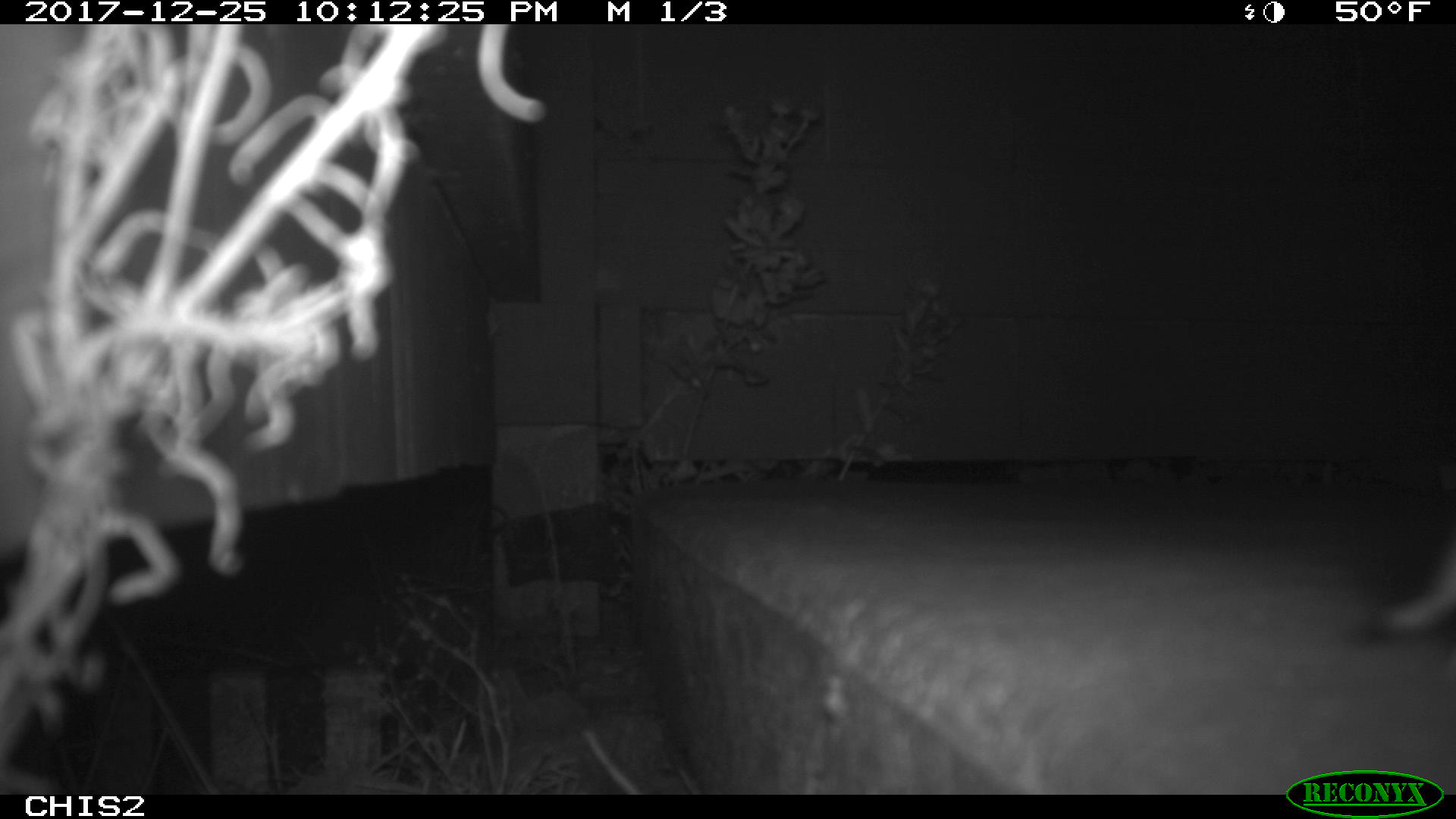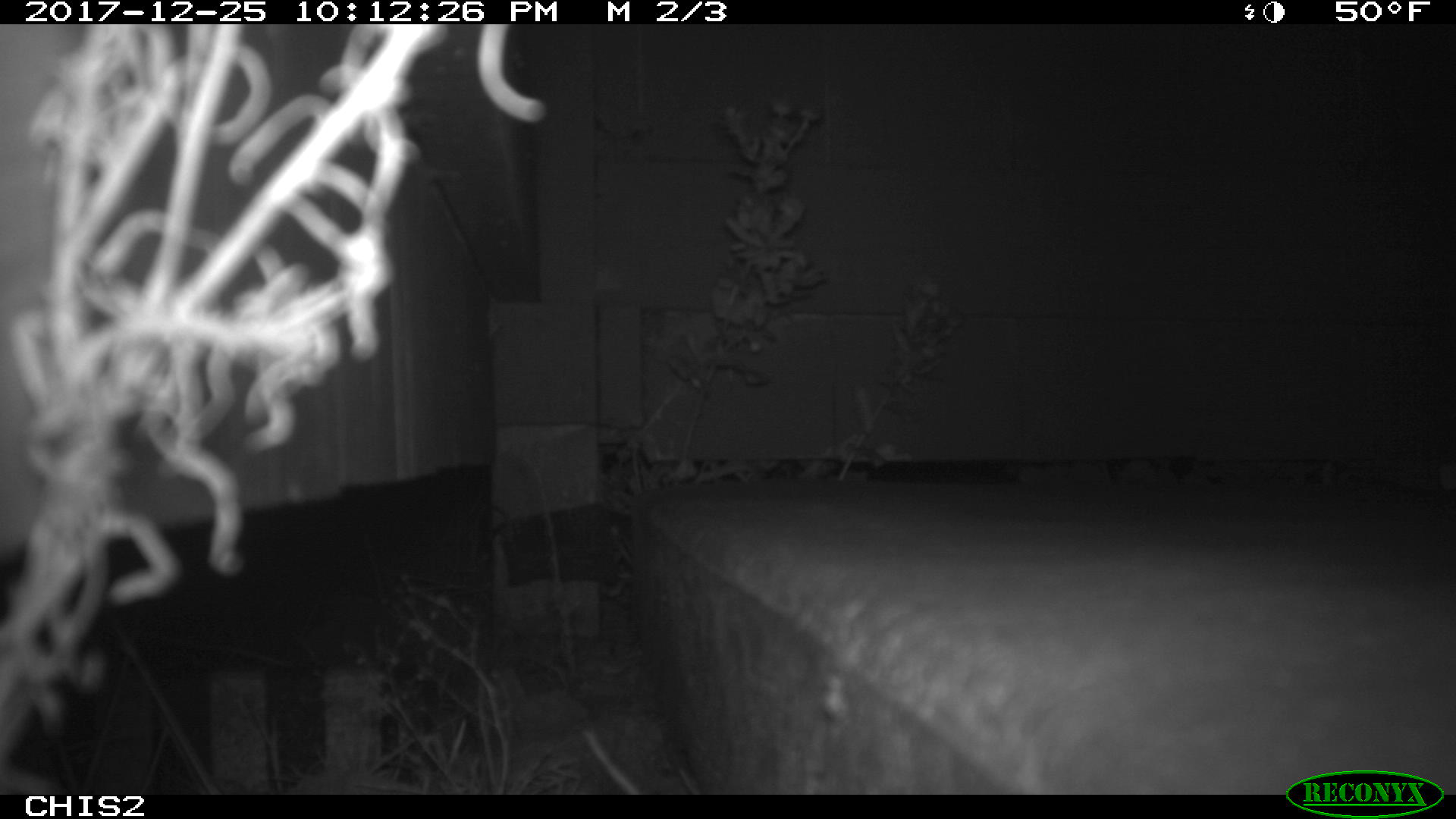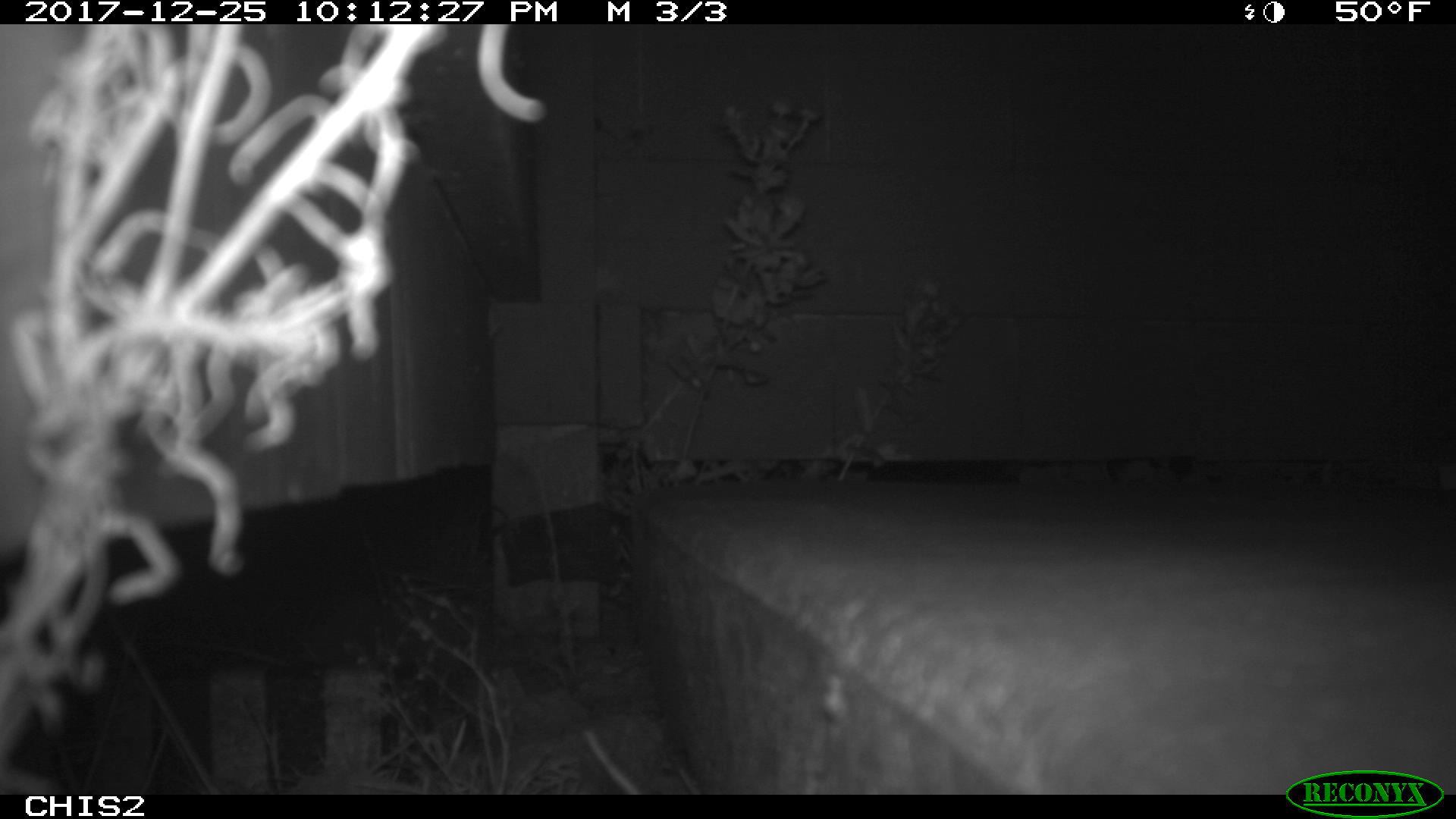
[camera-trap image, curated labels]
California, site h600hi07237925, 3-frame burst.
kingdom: Animalia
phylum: Chordata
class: Mammalia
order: Rodentia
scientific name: Rodentia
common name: rodent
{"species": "rodent (Rodentia)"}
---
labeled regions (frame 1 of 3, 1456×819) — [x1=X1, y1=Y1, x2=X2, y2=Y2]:
rodent: [x1=1375, y1=548, x2=1455, y2=636]